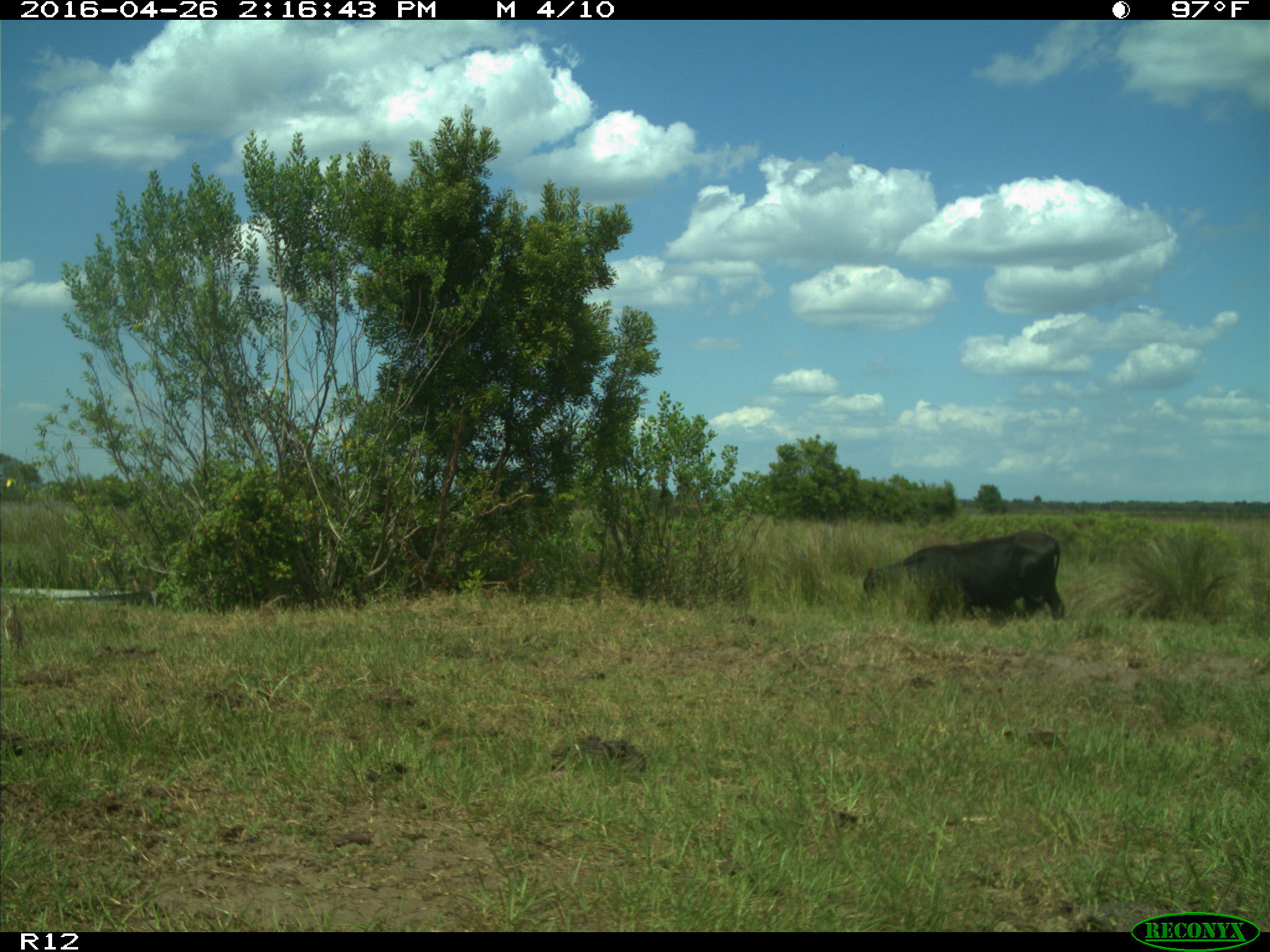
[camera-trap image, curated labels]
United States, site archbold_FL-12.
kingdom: Animalia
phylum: Chordata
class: Mammalia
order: Artiodactyla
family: Bovidae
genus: Bos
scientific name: Bos taurus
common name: domestic cow